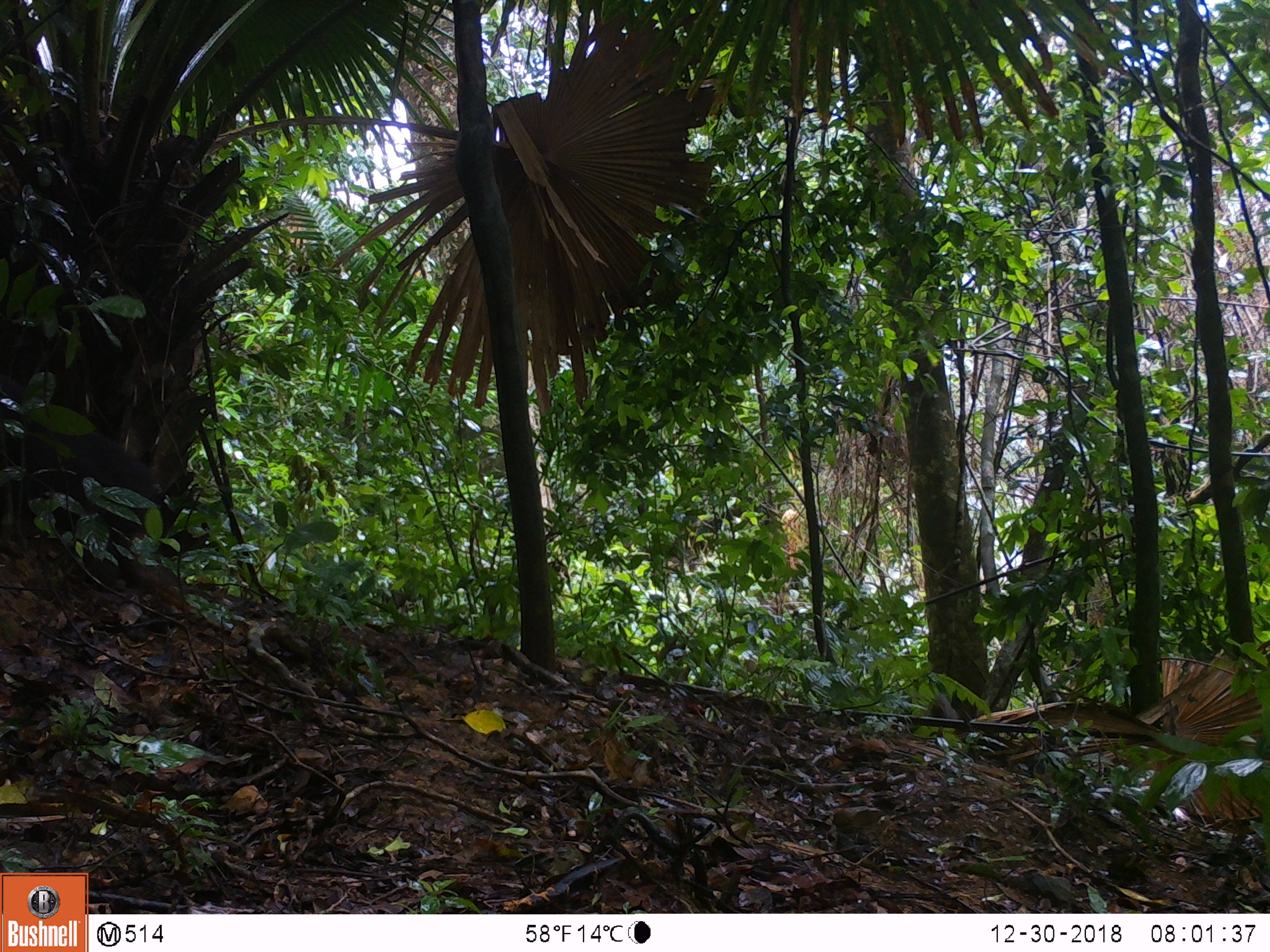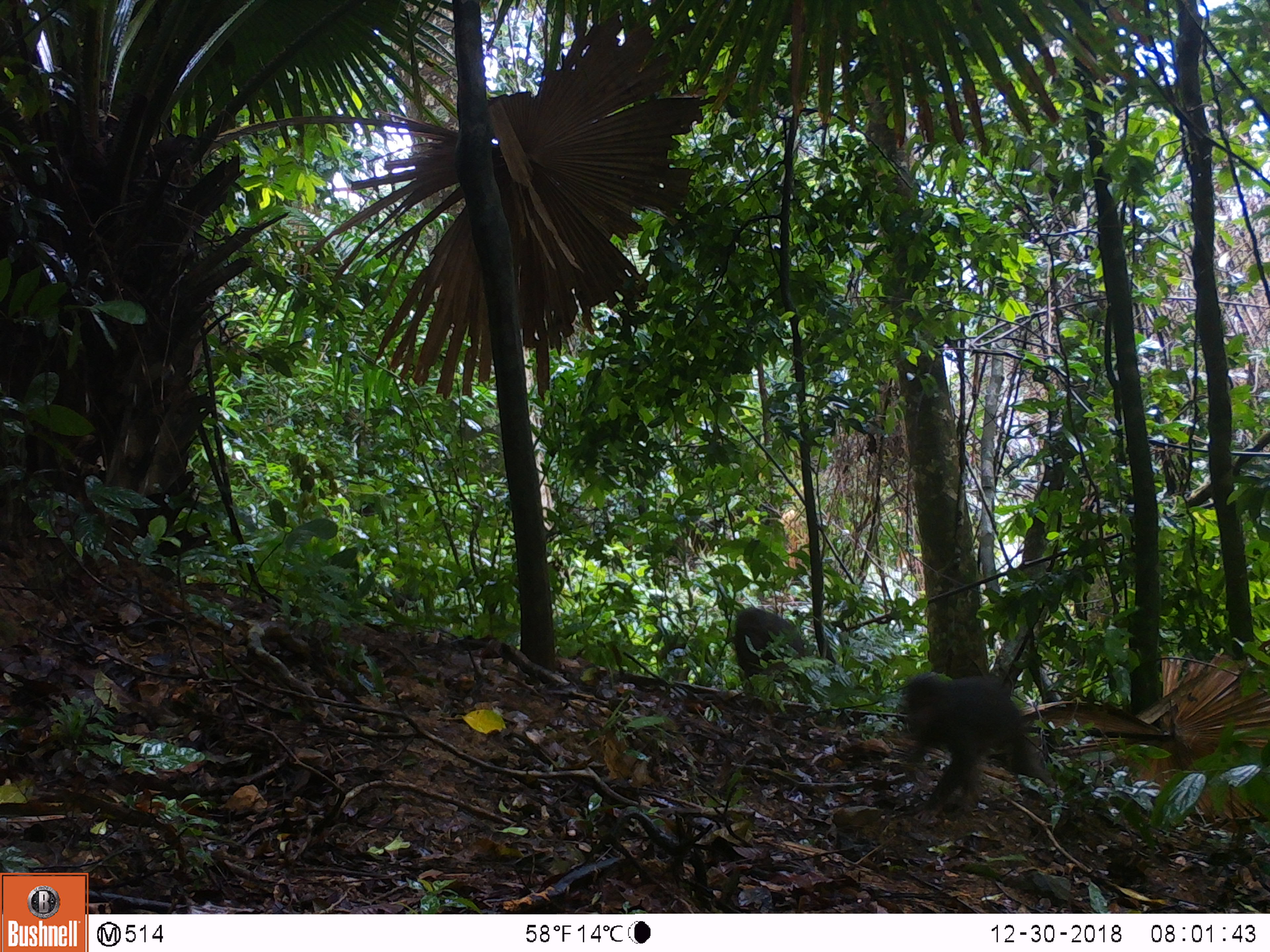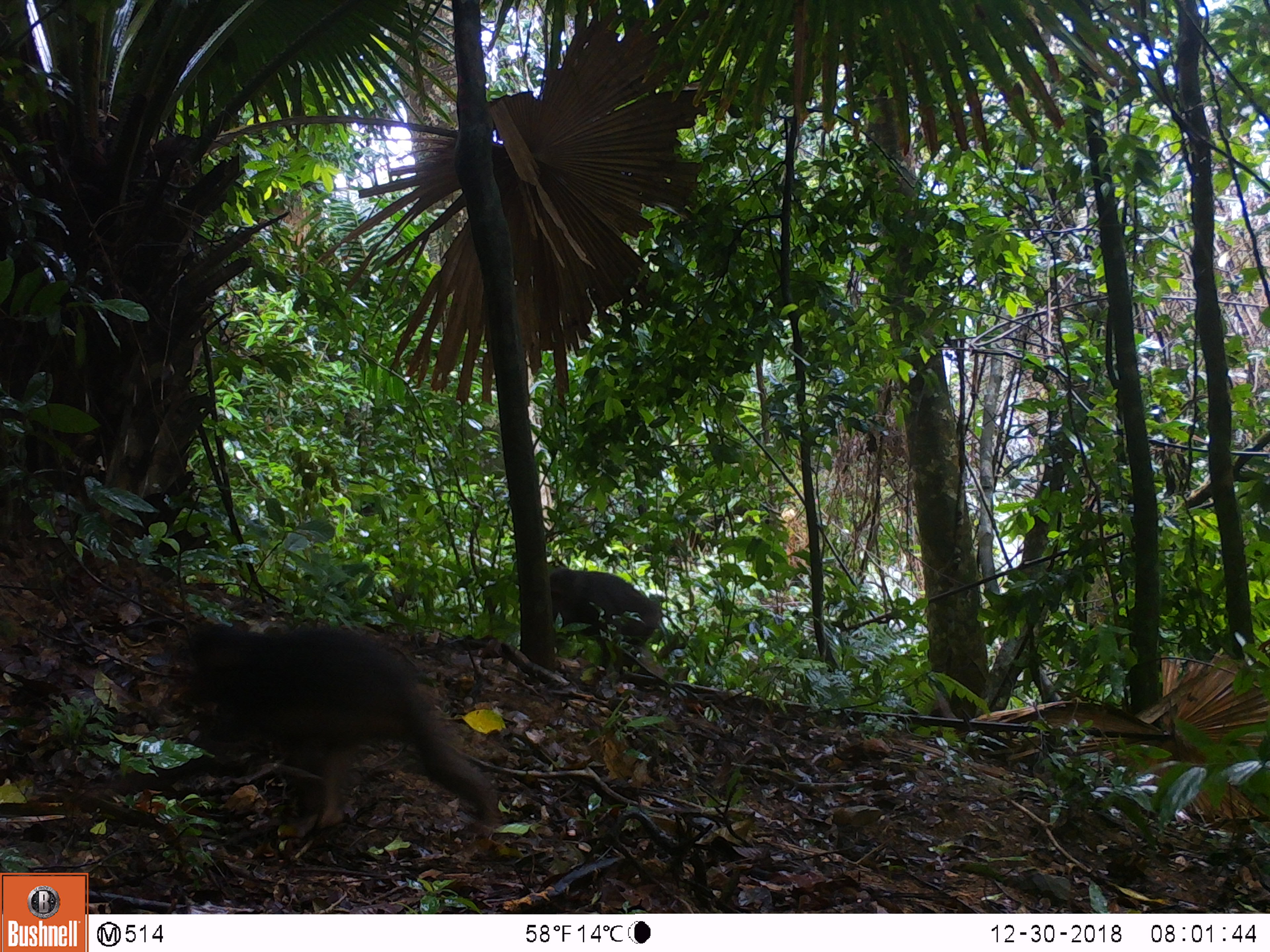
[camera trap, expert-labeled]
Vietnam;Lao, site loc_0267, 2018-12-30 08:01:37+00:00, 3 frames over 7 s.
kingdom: Animalia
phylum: Chordata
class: Mammalia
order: Primates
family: Cercopithecidae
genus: Macaca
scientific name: Macaca arctoides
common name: stump-tailed macaque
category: stump tailed macaque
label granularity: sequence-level